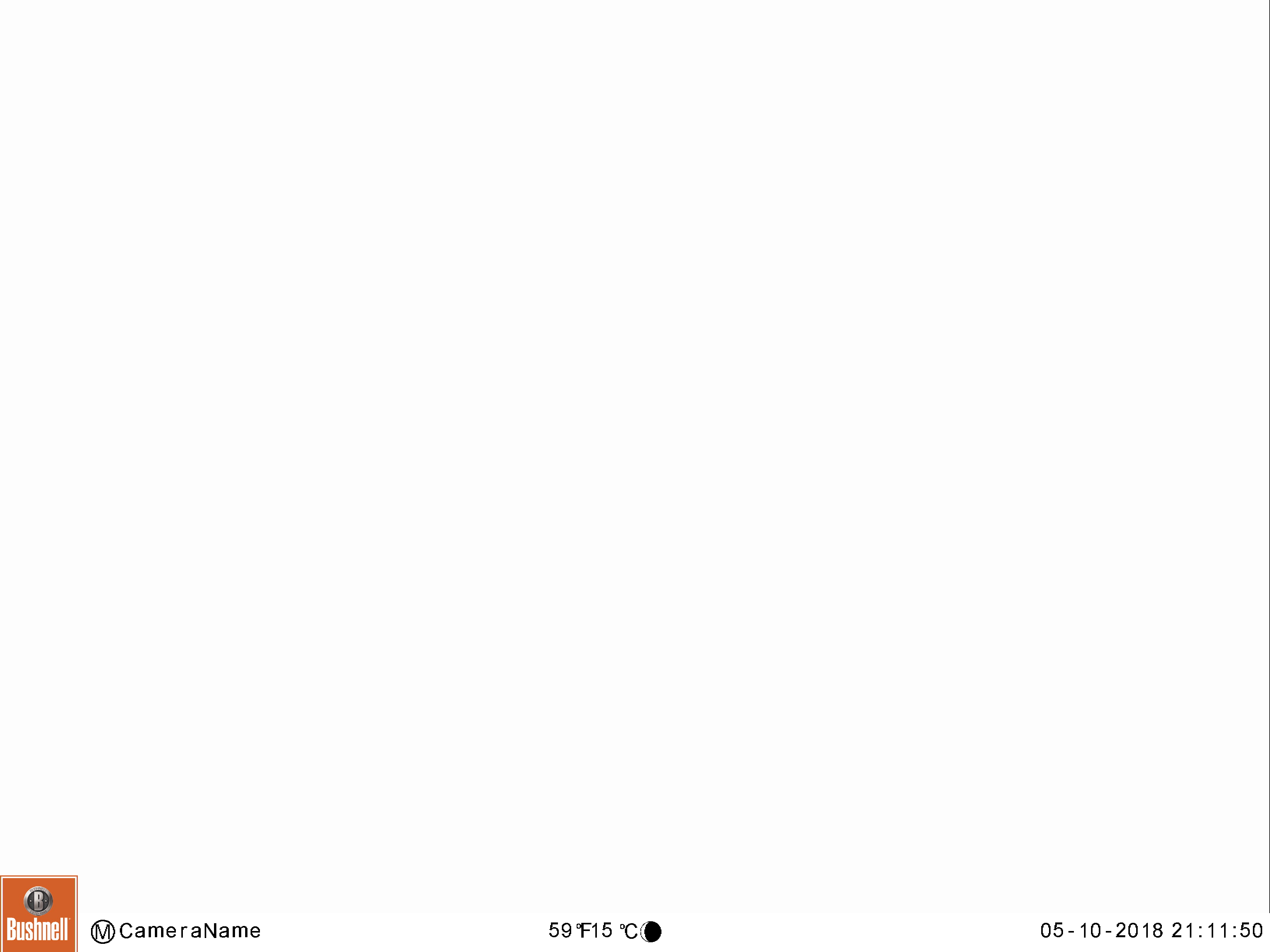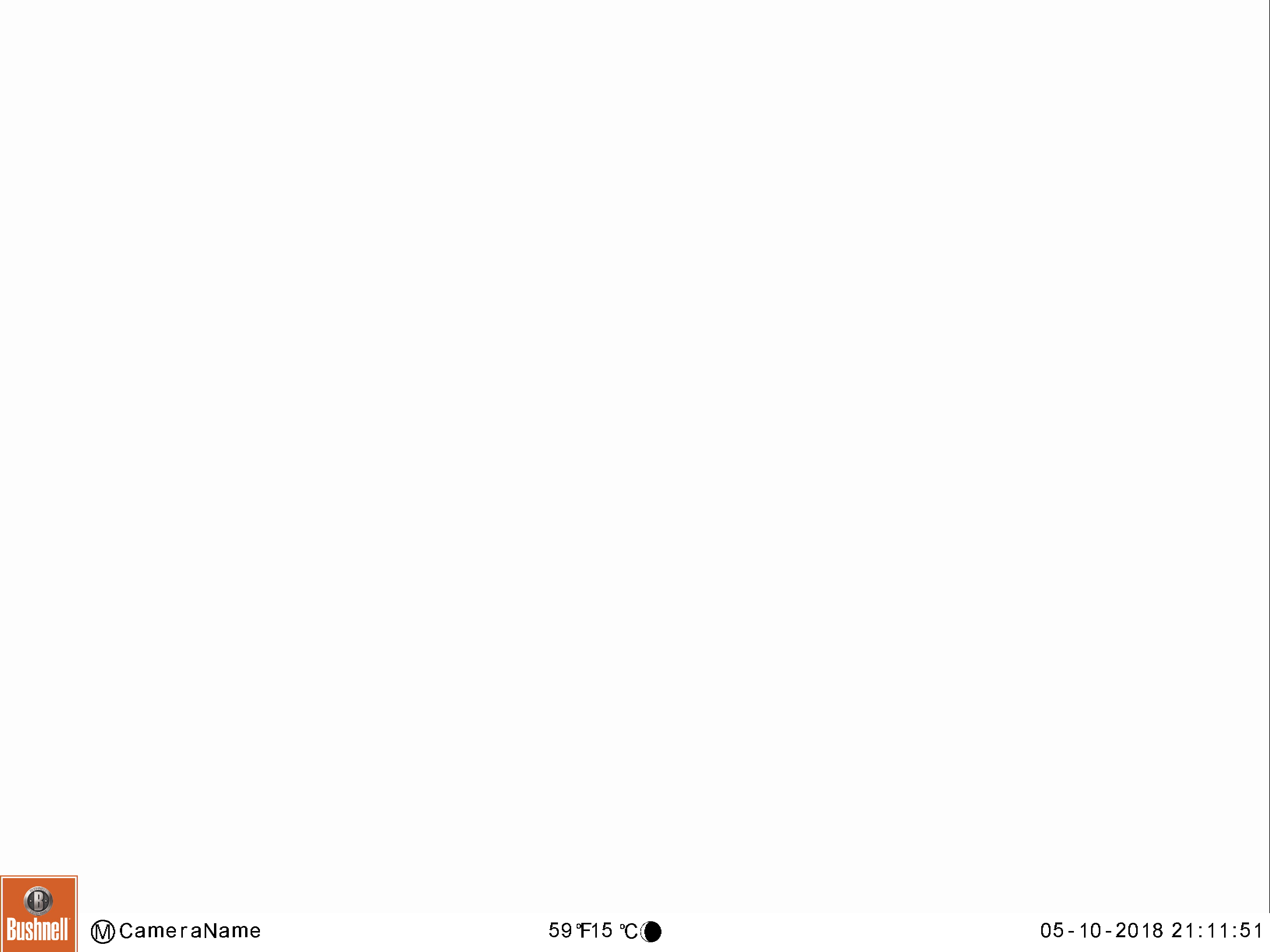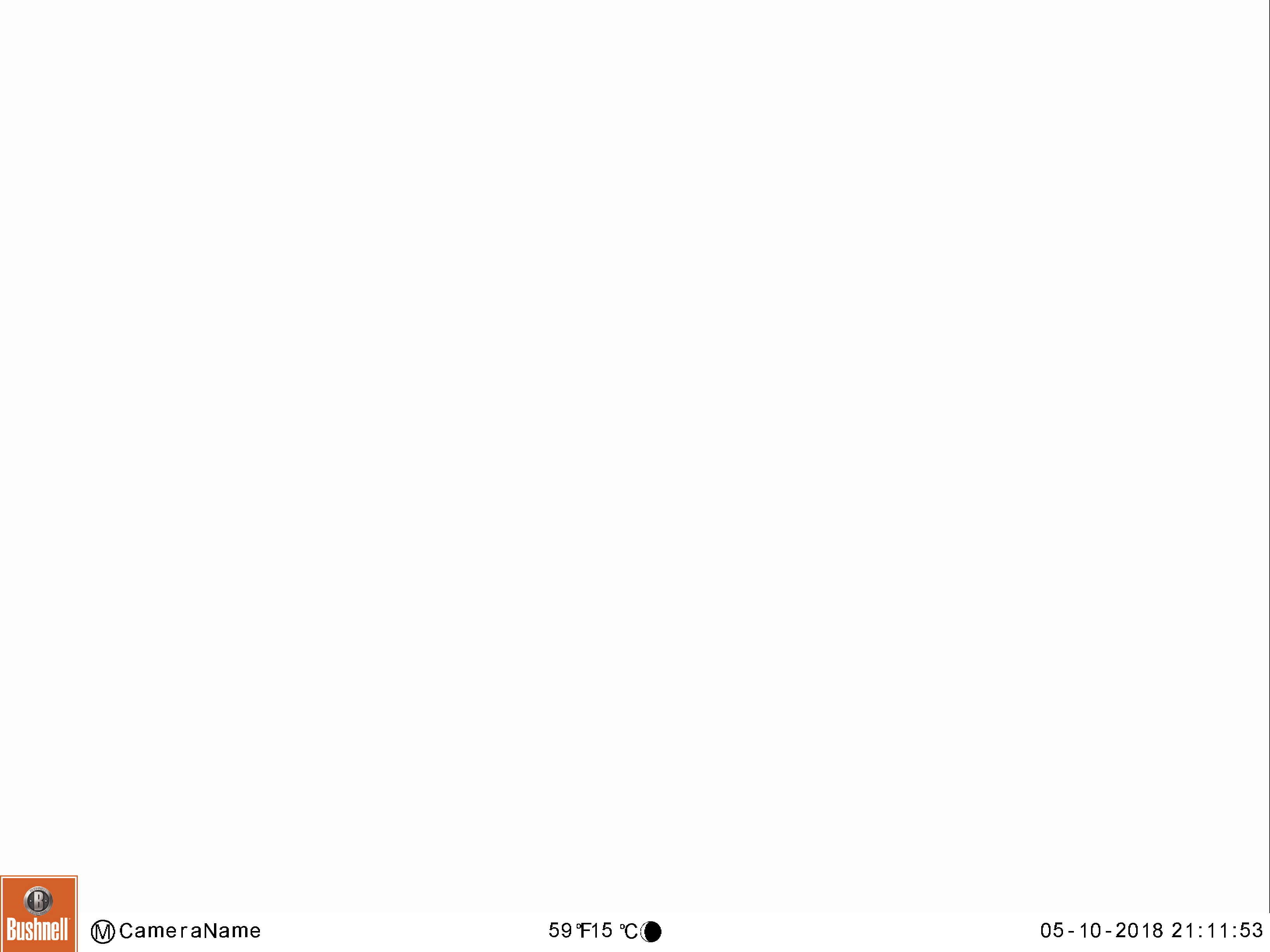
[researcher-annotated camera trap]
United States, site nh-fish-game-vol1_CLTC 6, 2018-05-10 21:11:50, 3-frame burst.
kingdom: Animalia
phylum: Chordata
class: Mammalia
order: Artiodactyla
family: Cervidae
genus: Alces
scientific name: Alces alces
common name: moose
Moose (Alces alces).